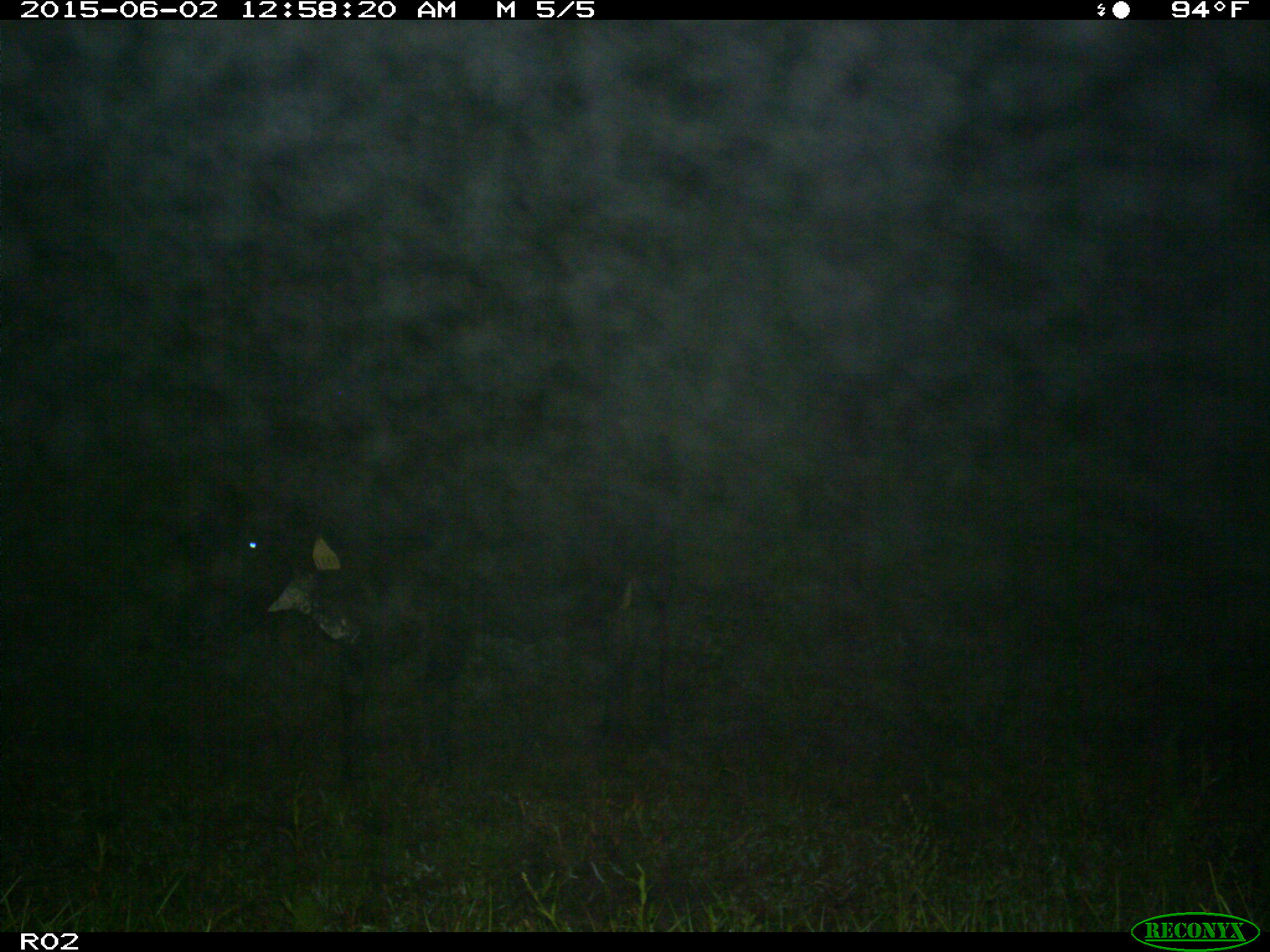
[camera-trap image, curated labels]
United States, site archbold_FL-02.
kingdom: Animalia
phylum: Chordata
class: Mammalia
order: Artiodactyla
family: Bovidae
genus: Bos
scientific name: Bos taurus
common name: domestic cow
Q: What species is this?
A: Bos taurus (domestic cow).